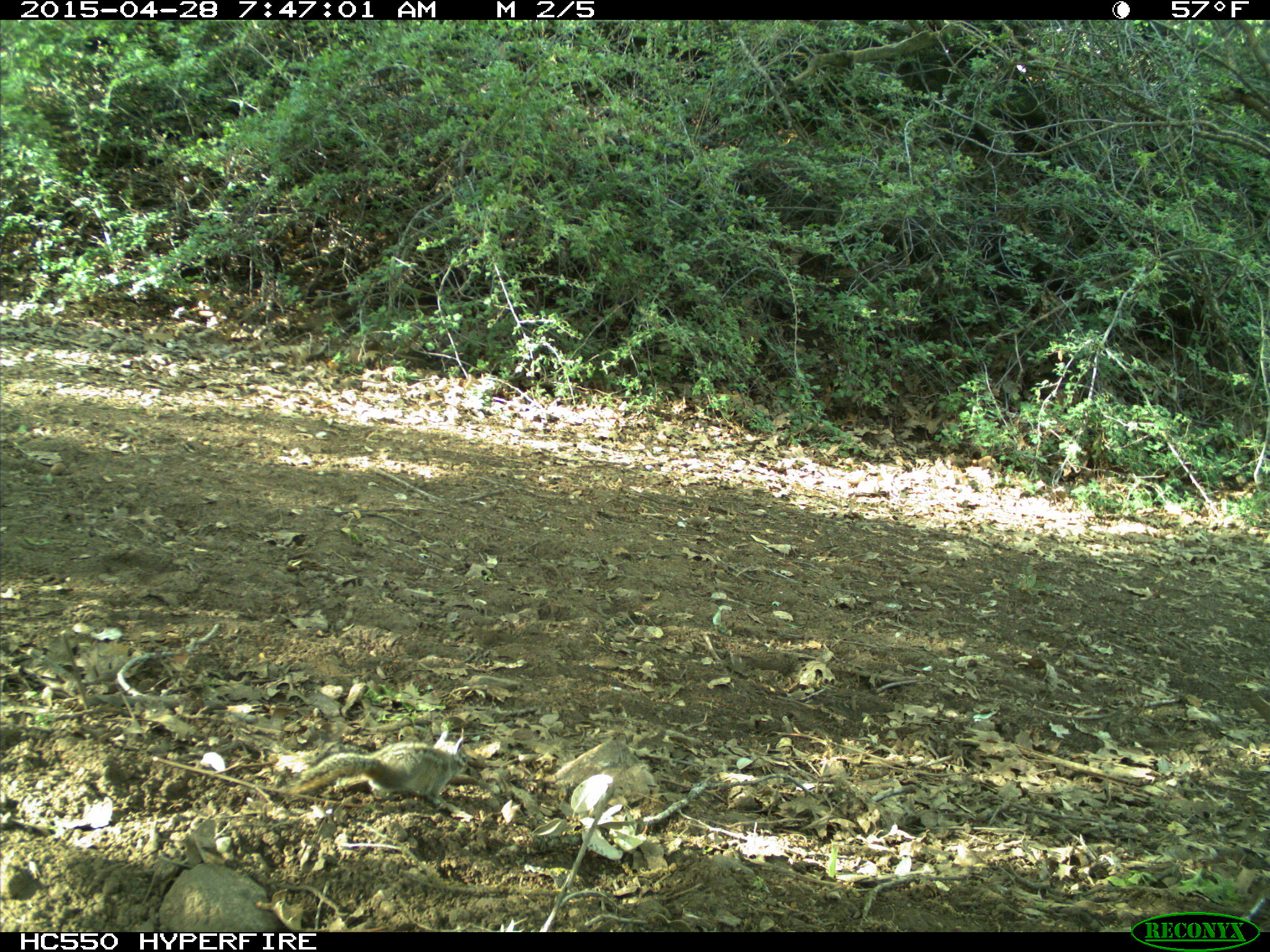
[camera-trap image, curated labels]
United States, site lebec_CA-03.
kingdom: Animalia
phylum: Chordata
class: Mammalia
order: Rodentia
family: Sciuridae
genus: Tamias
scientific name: Tamias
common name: chipmunk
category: unidentified chipmunk